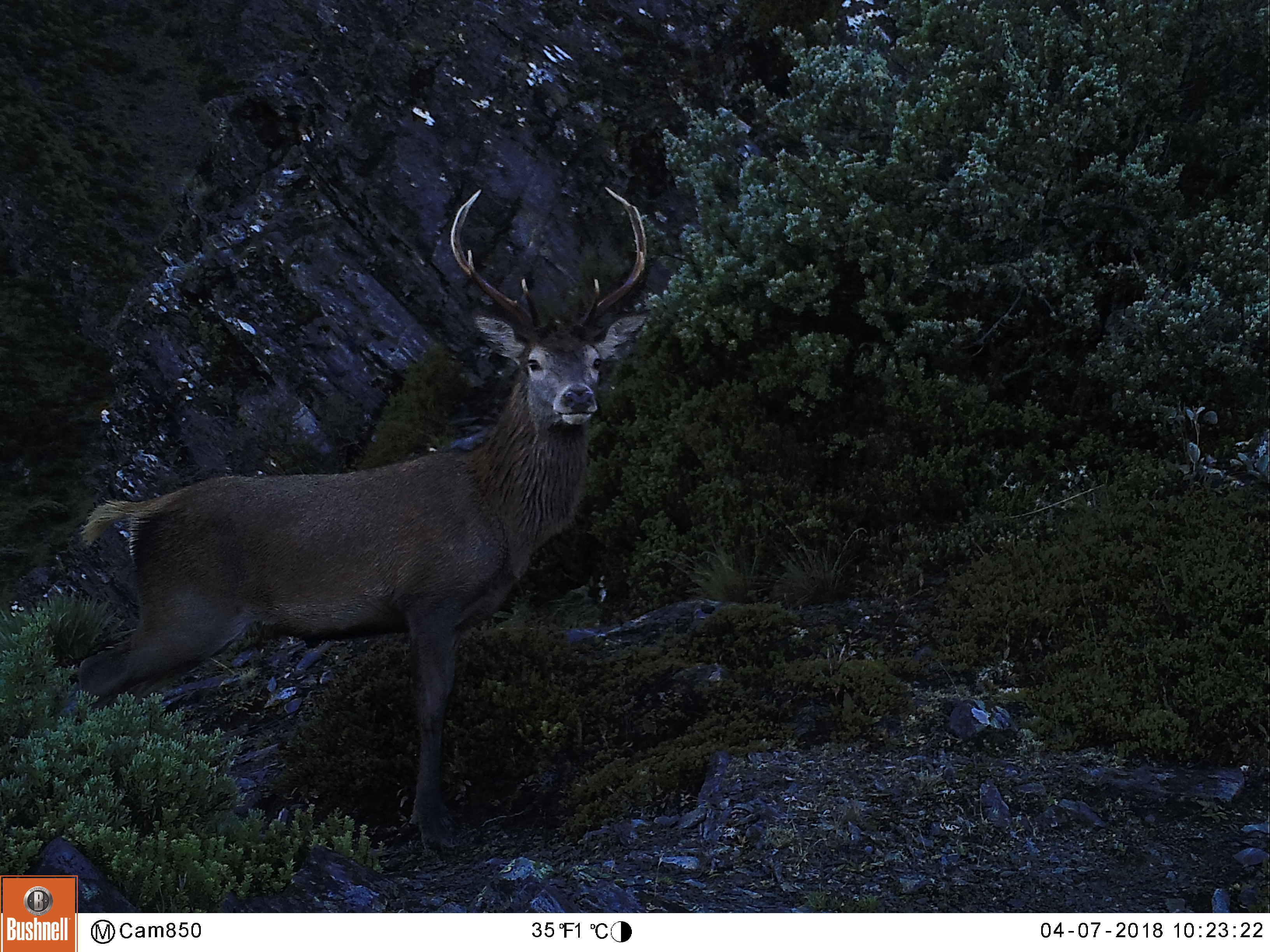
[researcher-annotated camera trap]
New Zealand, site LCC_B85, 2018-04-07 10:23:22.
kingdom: Animalia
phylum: Chordata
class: Mammalia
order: Artiodactyla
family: Cervidae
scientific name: Cervidae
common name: deer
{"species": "deer (Cervidae)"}